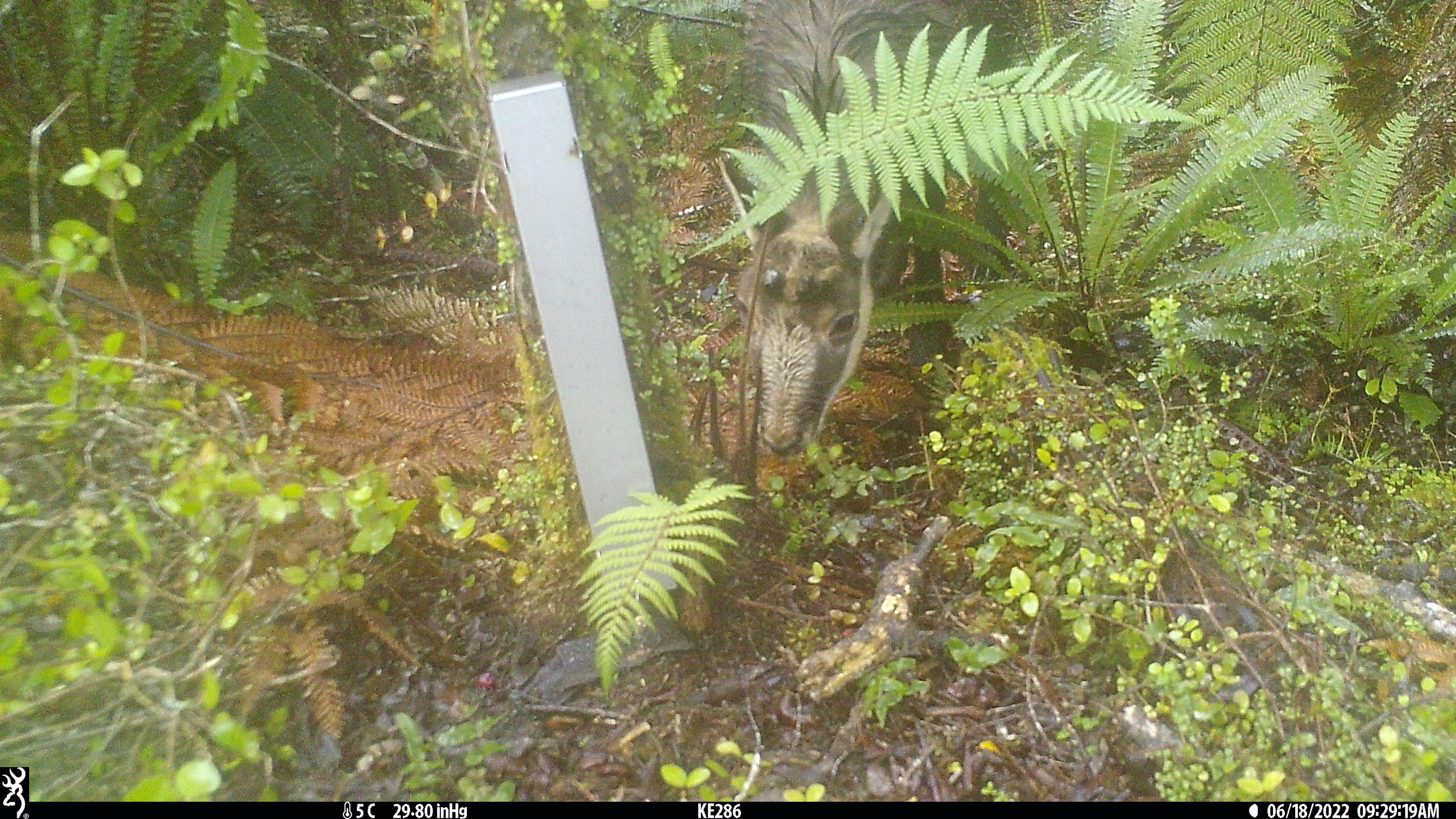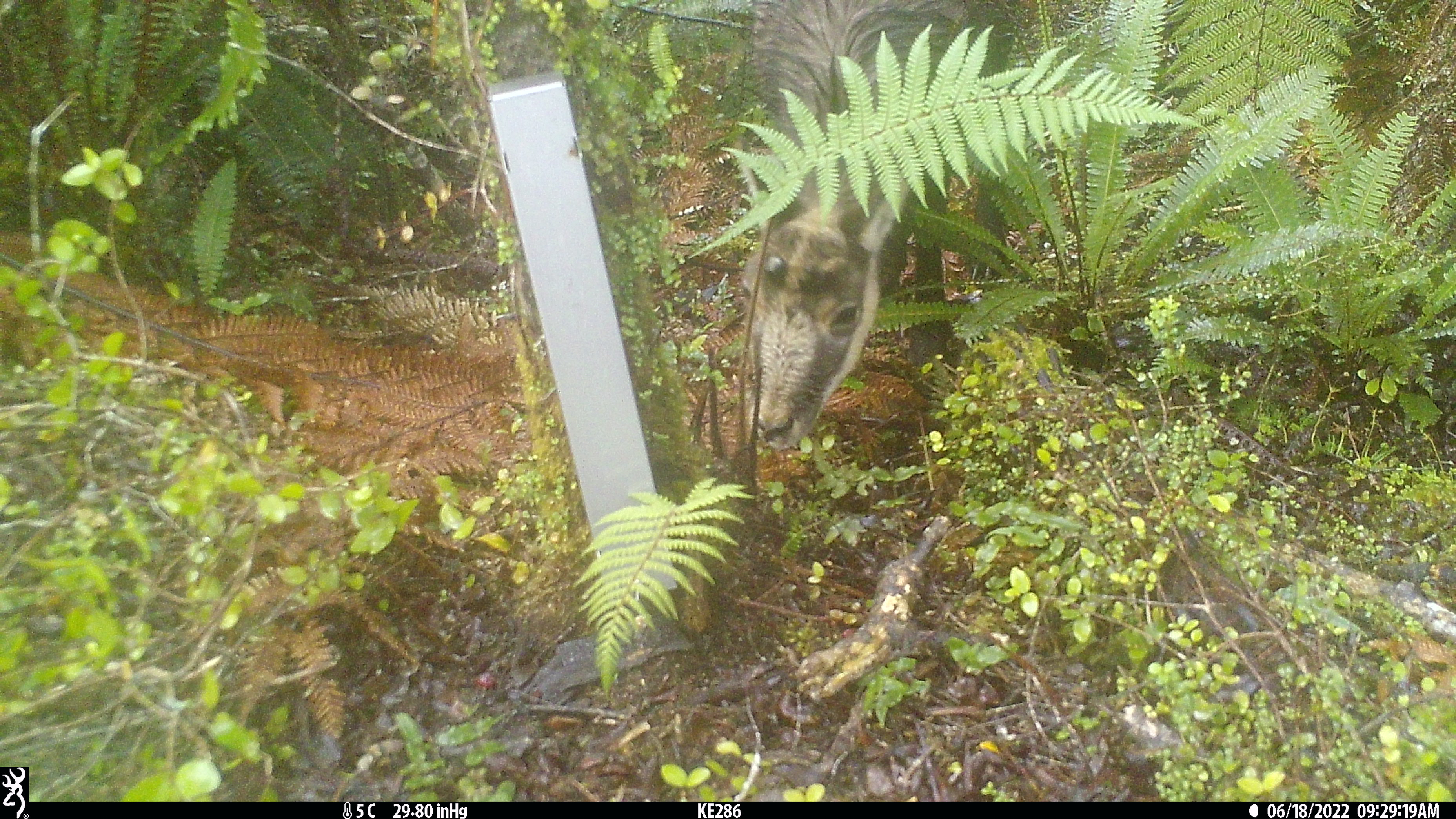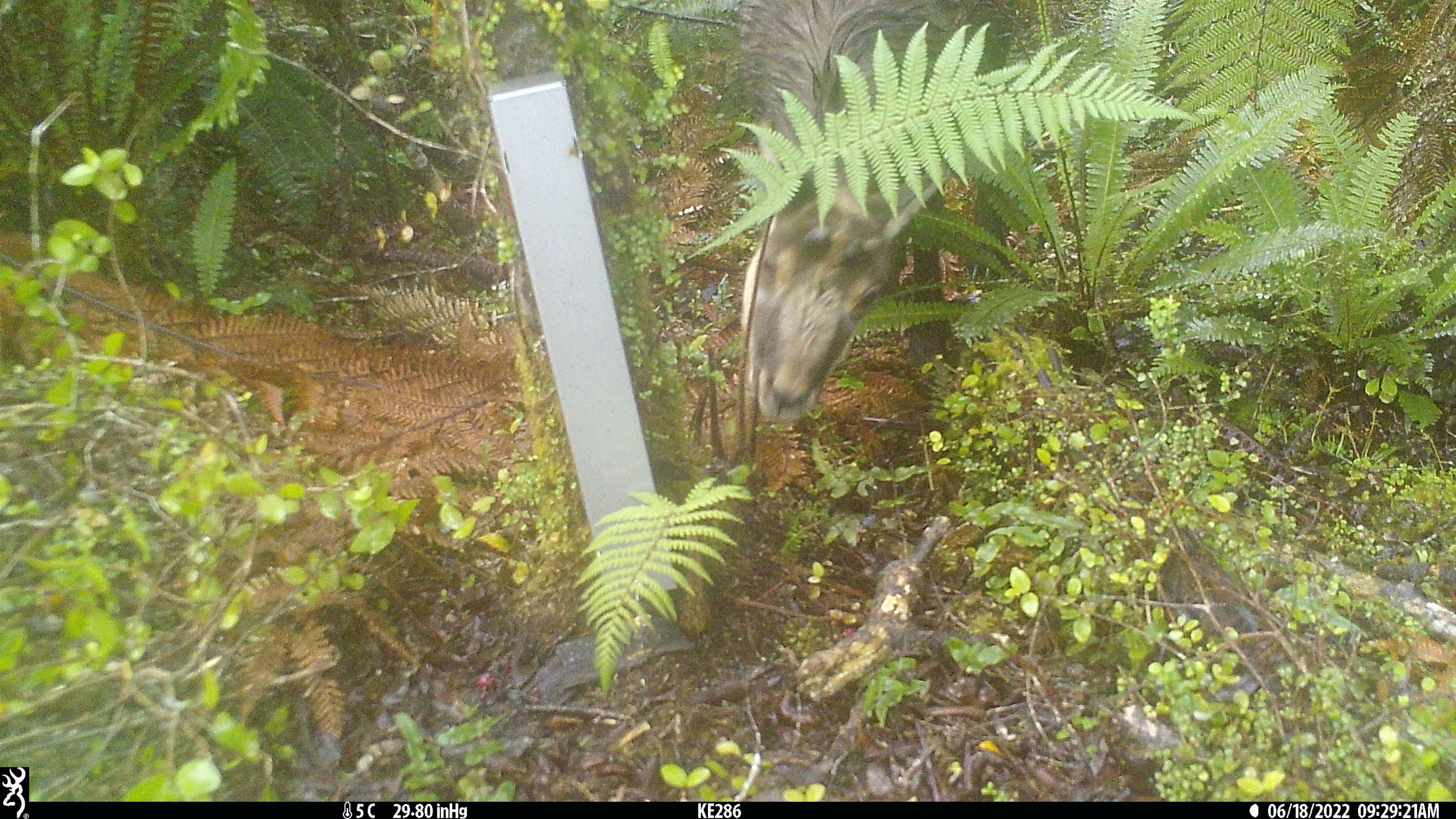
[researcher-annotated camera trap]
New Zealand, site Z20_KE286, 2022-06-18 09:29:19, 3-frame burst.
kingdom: Animalia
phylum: Chordata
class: Mammalia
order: Artiodactyla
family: Bovidae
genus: Rupicapra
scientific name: Rupicapra rupicapra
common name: alpine chamois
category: chamois